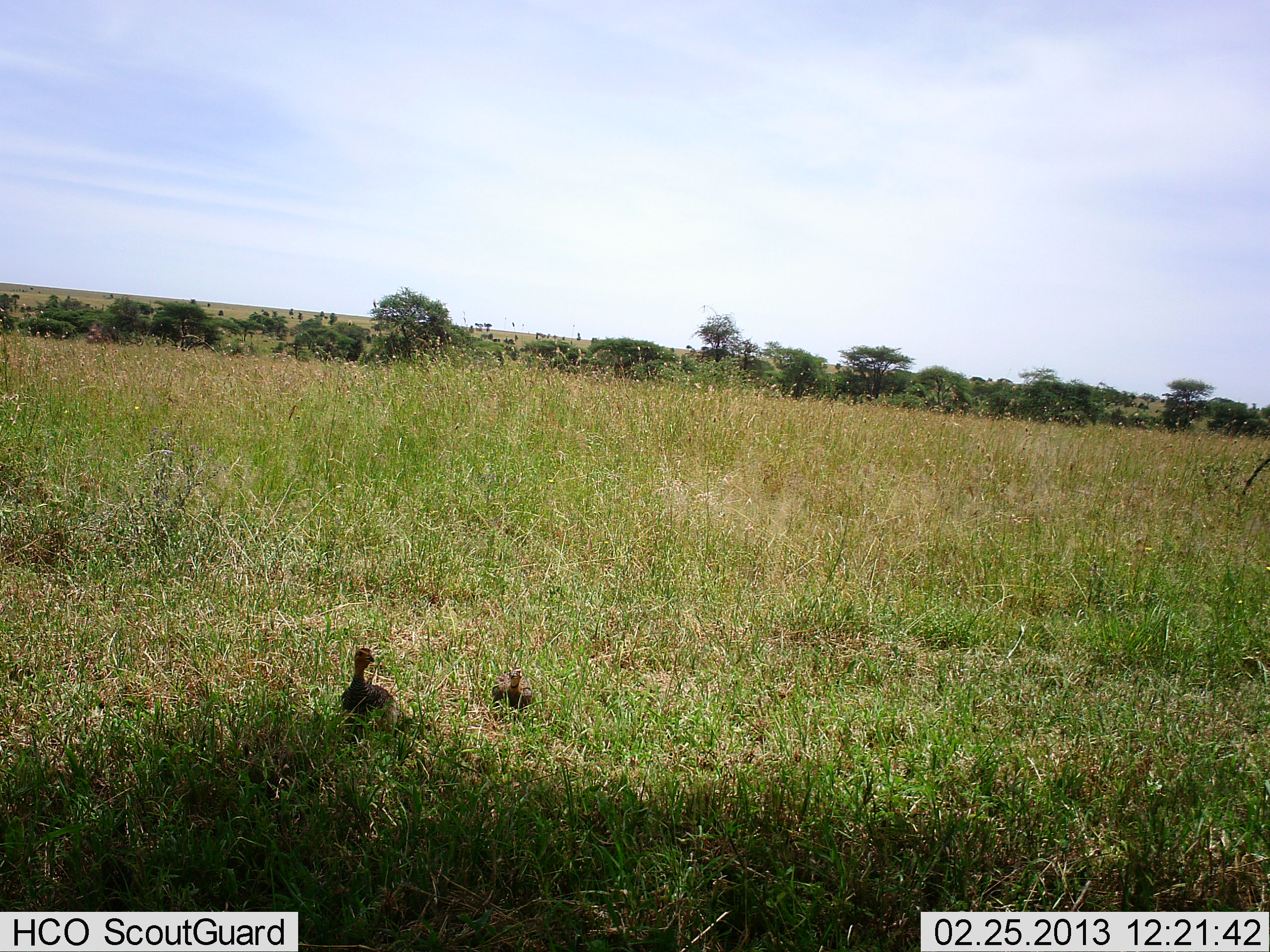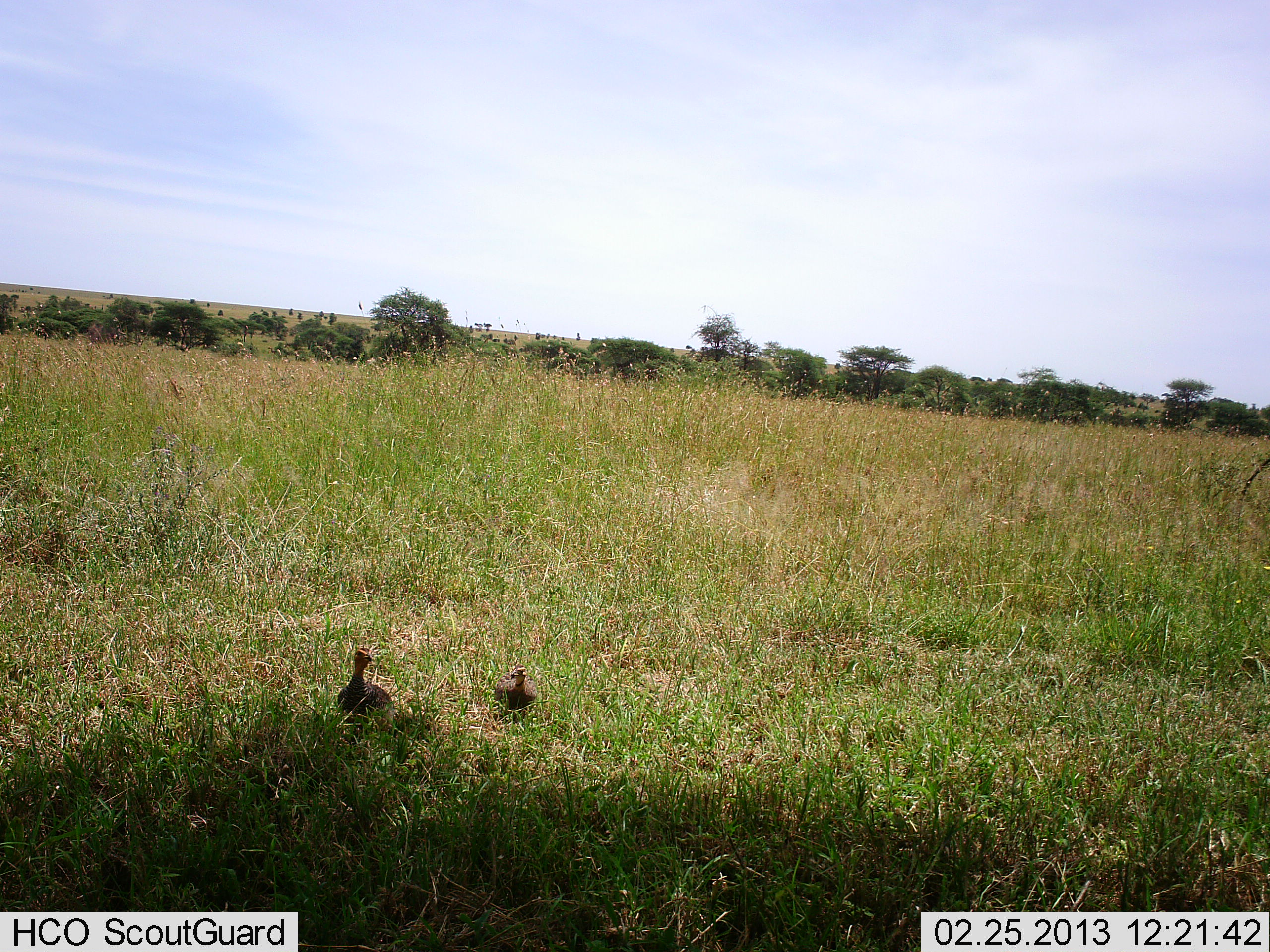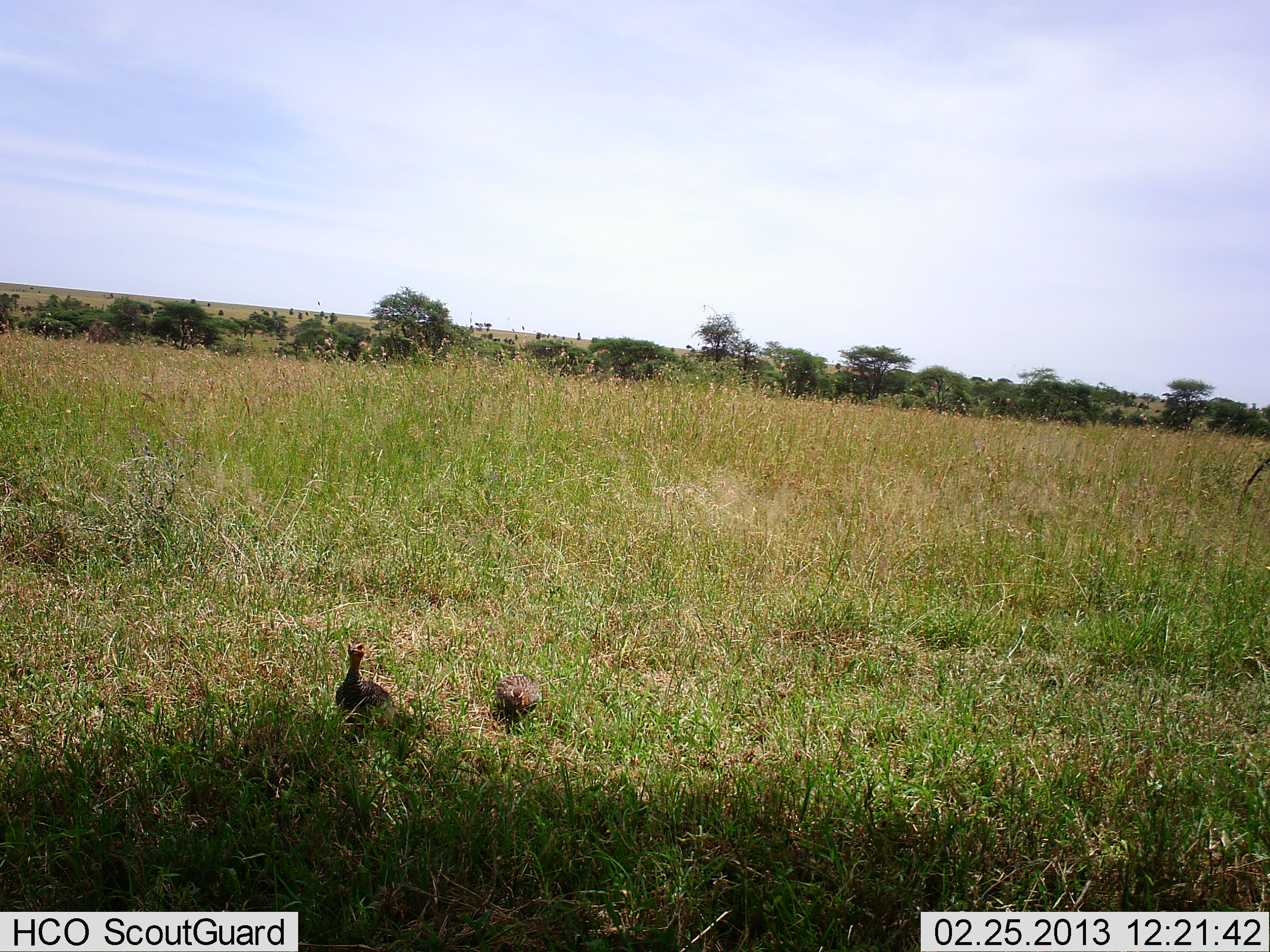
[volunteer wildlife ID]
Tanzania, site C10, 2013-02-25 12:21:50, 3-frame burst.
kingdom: Animalia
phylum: Chordata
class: Aves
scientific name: Aves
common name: bird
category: otherbird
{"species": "otherbird (bird) (Aves)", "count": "2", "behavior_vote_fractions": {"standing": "69%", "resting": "21%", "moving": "10%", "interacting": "0%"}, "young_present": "0%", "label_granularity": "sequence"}